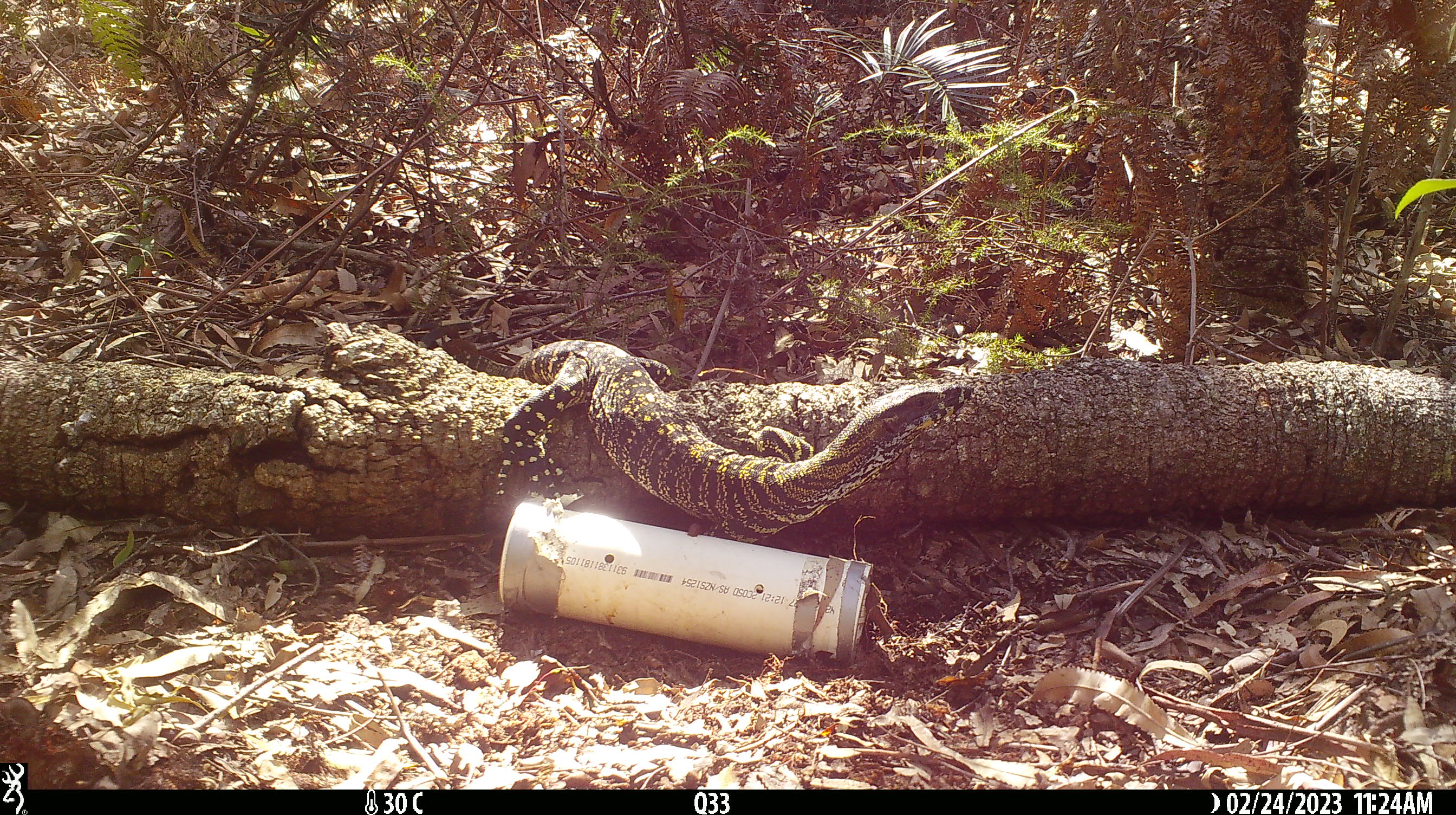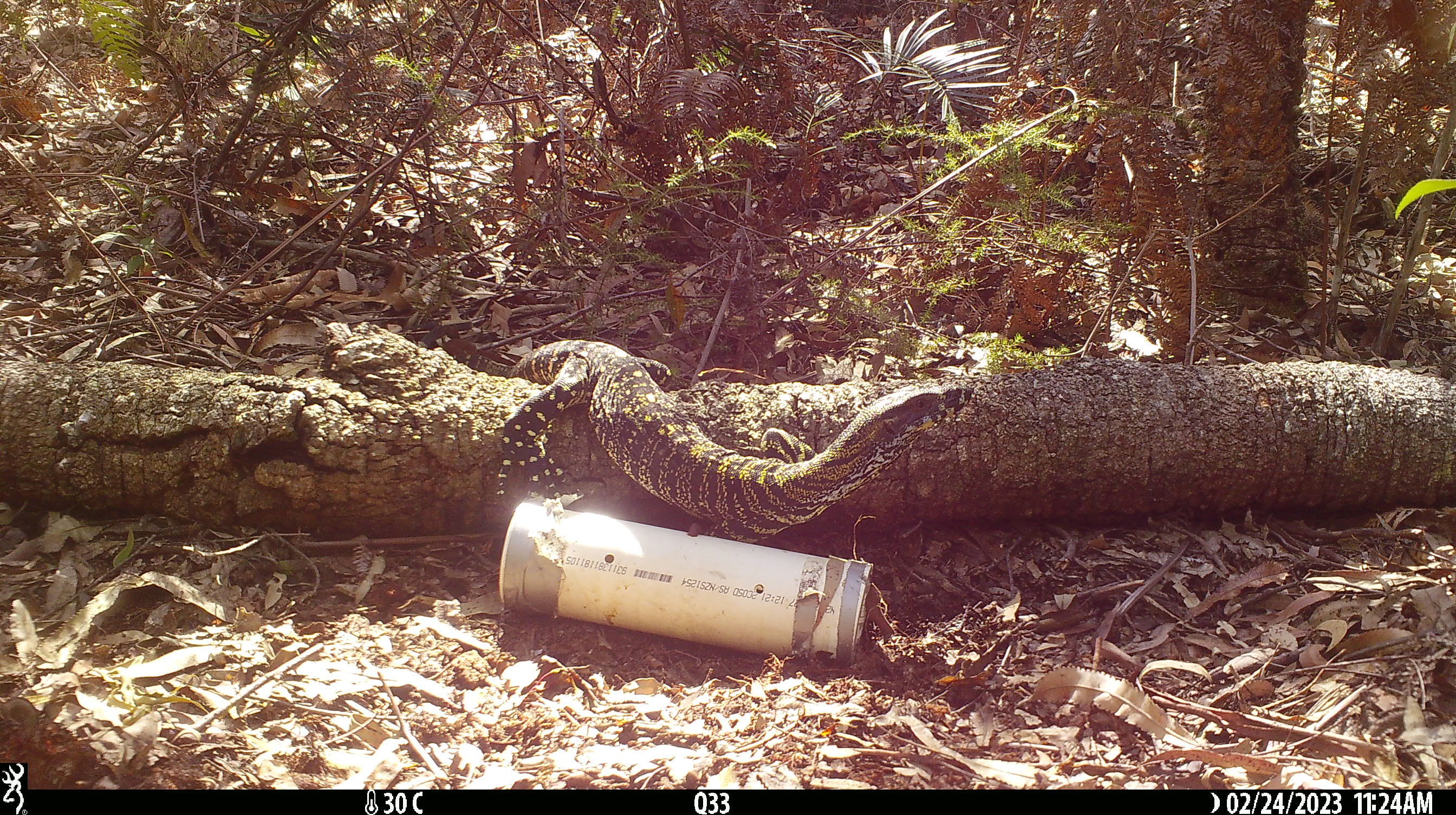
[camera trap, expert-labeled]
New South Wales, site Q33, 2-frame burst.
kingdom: Animalia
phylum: Chordata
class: Reptilia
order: Squamata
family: Varanidae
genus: Varanus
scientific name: Varanus varius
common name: lace monitor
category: goanna